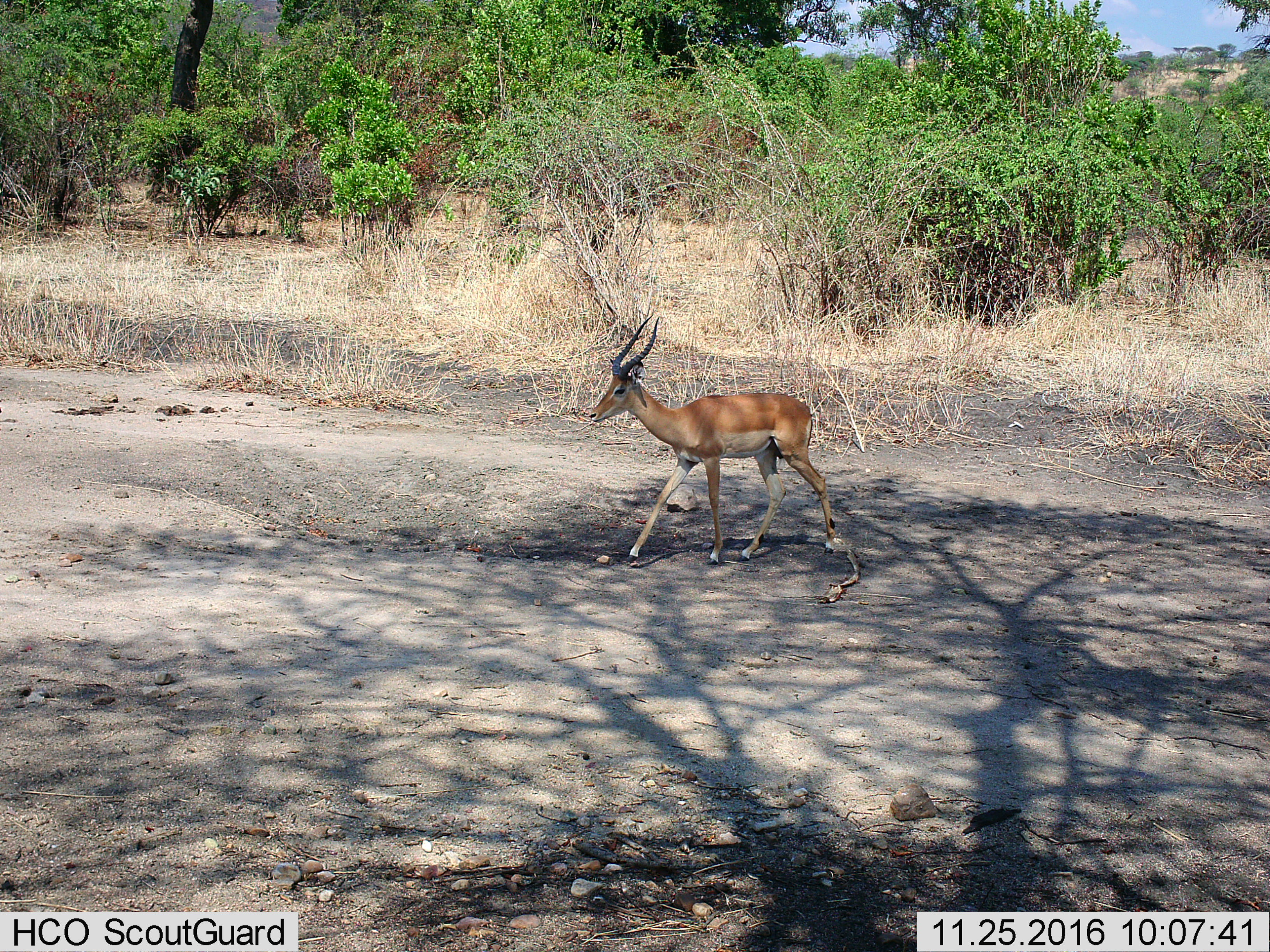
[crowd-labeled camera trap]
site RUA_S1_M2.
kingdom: Animalia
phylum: Chordata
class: Mammalia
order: Artiodactyla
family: Bovidae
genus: Aepyceros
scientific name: Aepyceros melampus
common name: impala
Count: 1.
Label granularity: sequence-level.